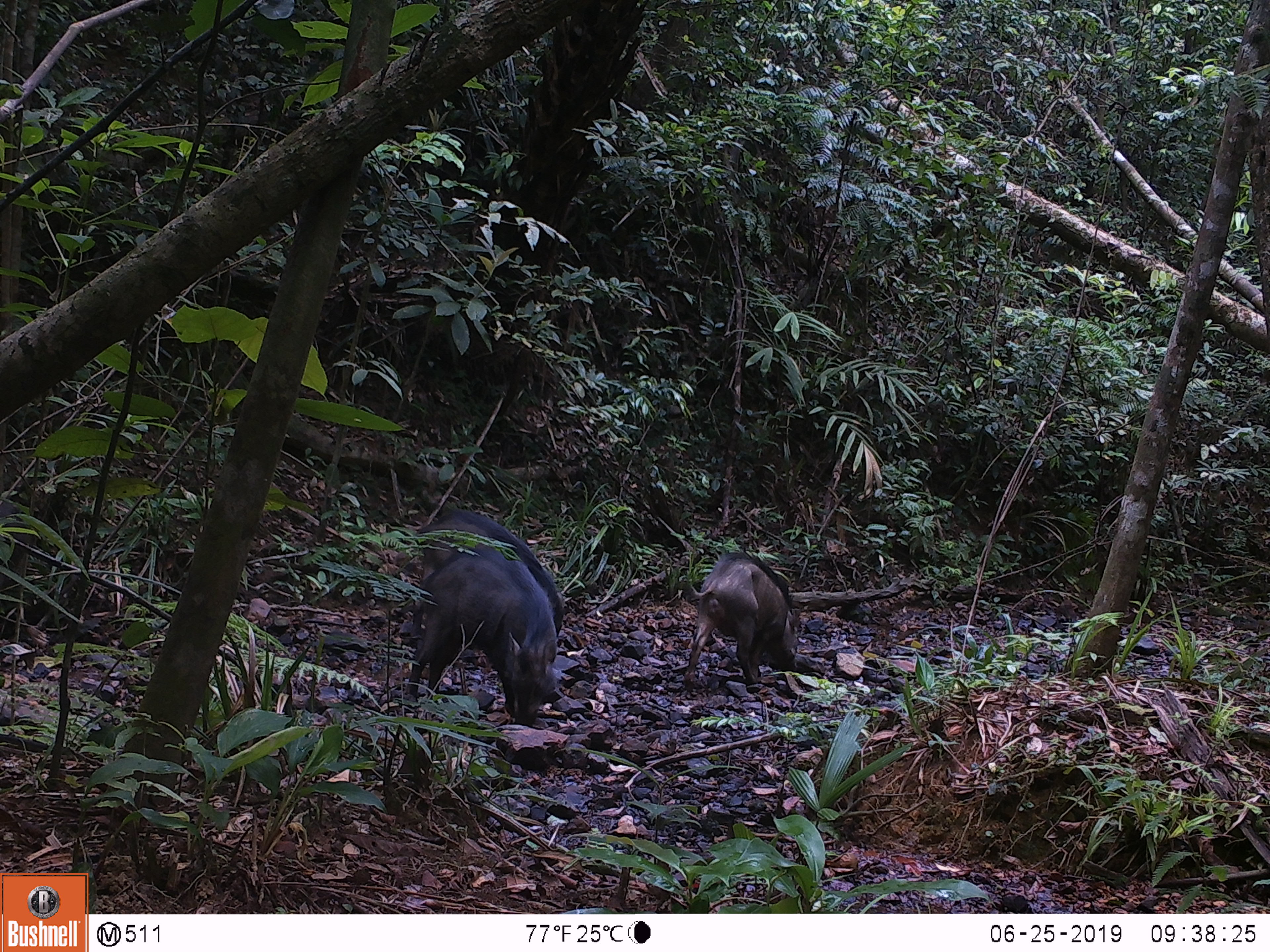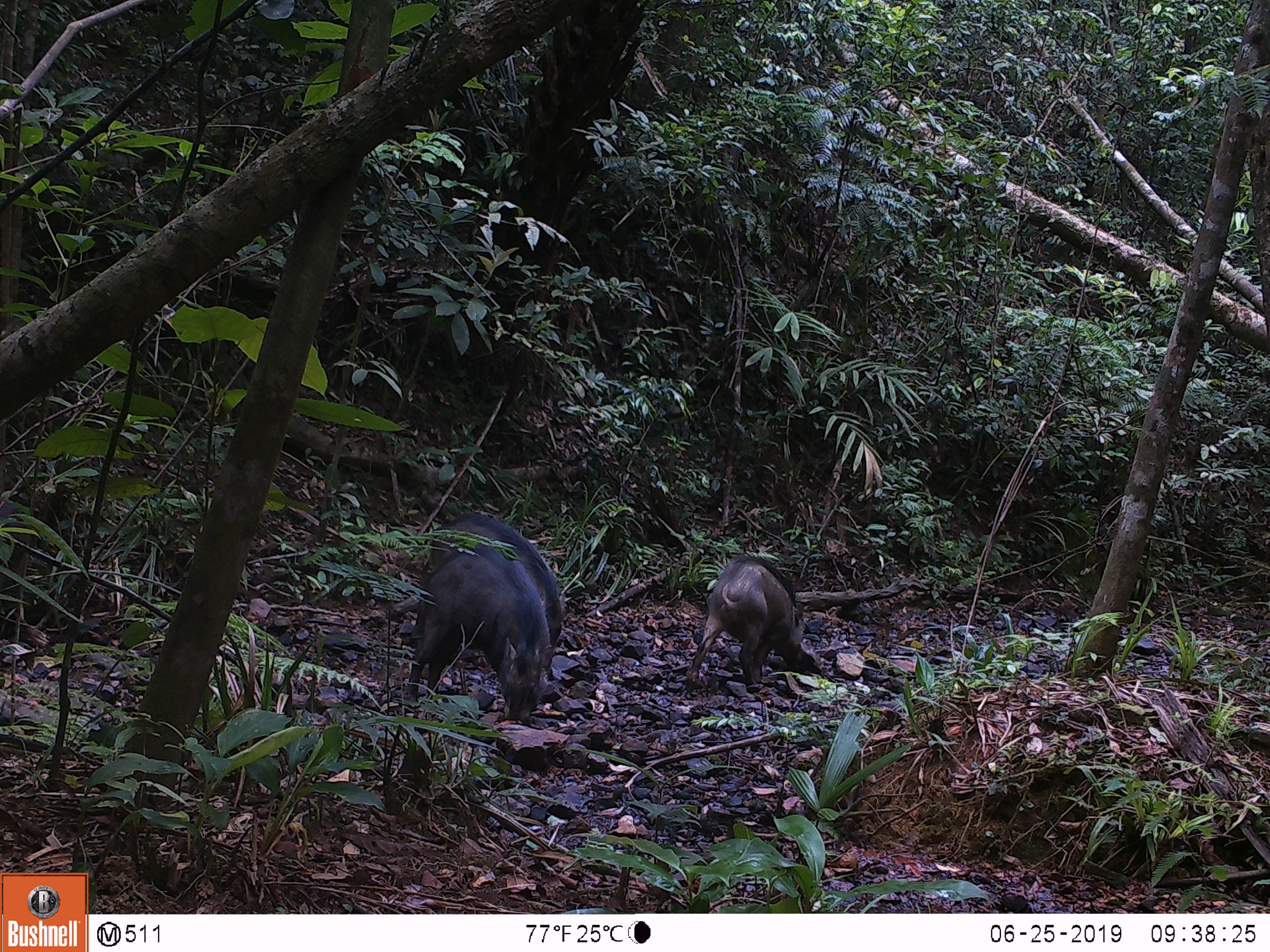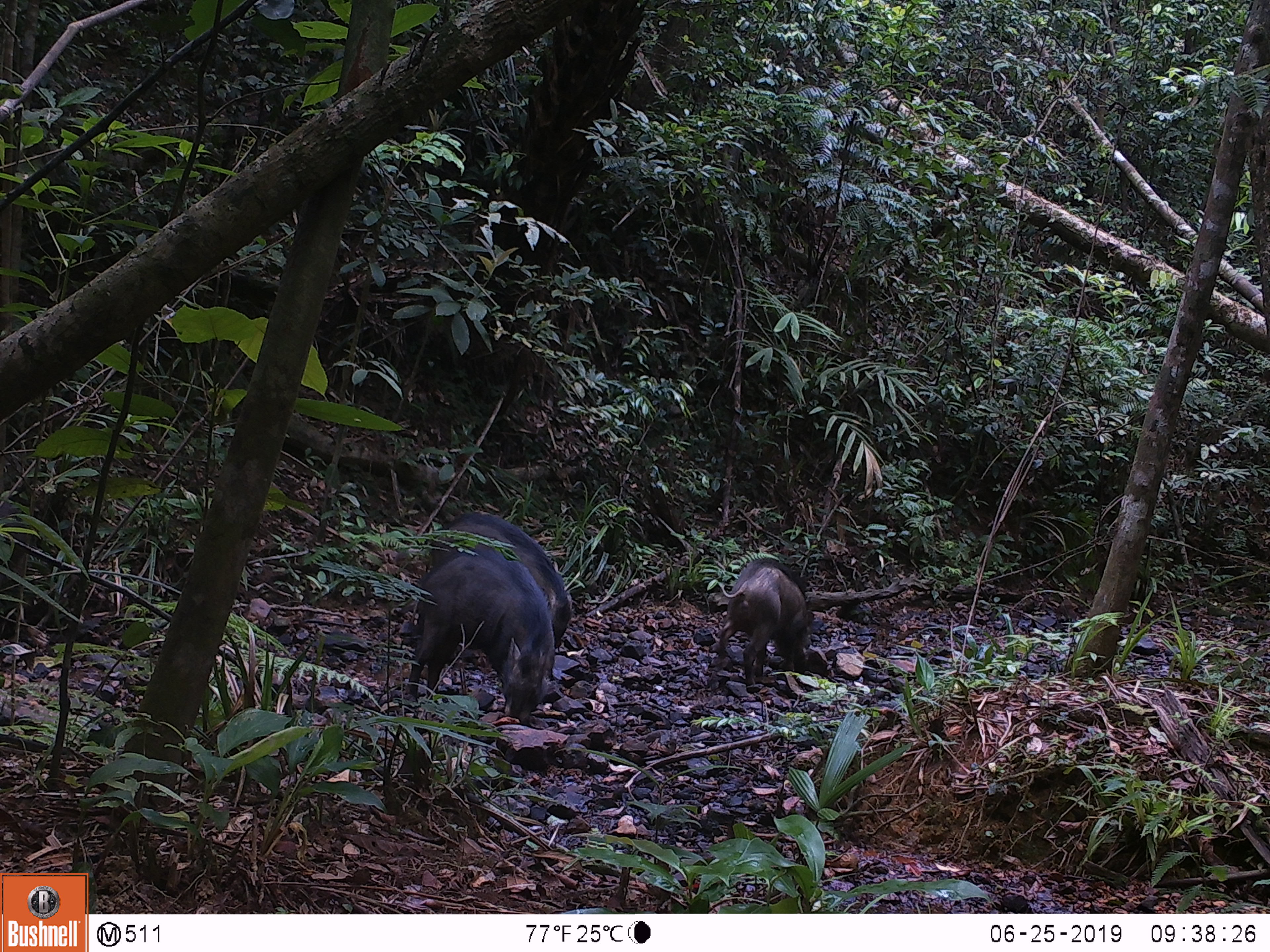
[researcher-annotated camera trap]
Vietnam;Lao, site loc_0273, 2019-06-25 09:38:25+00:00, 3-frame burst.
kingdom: Animalia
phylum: Chordata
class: Mammalia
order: Artiodactyla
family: Suidae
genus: Sus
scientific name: Sus scrofa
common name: eurasian wild pig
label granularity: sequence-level